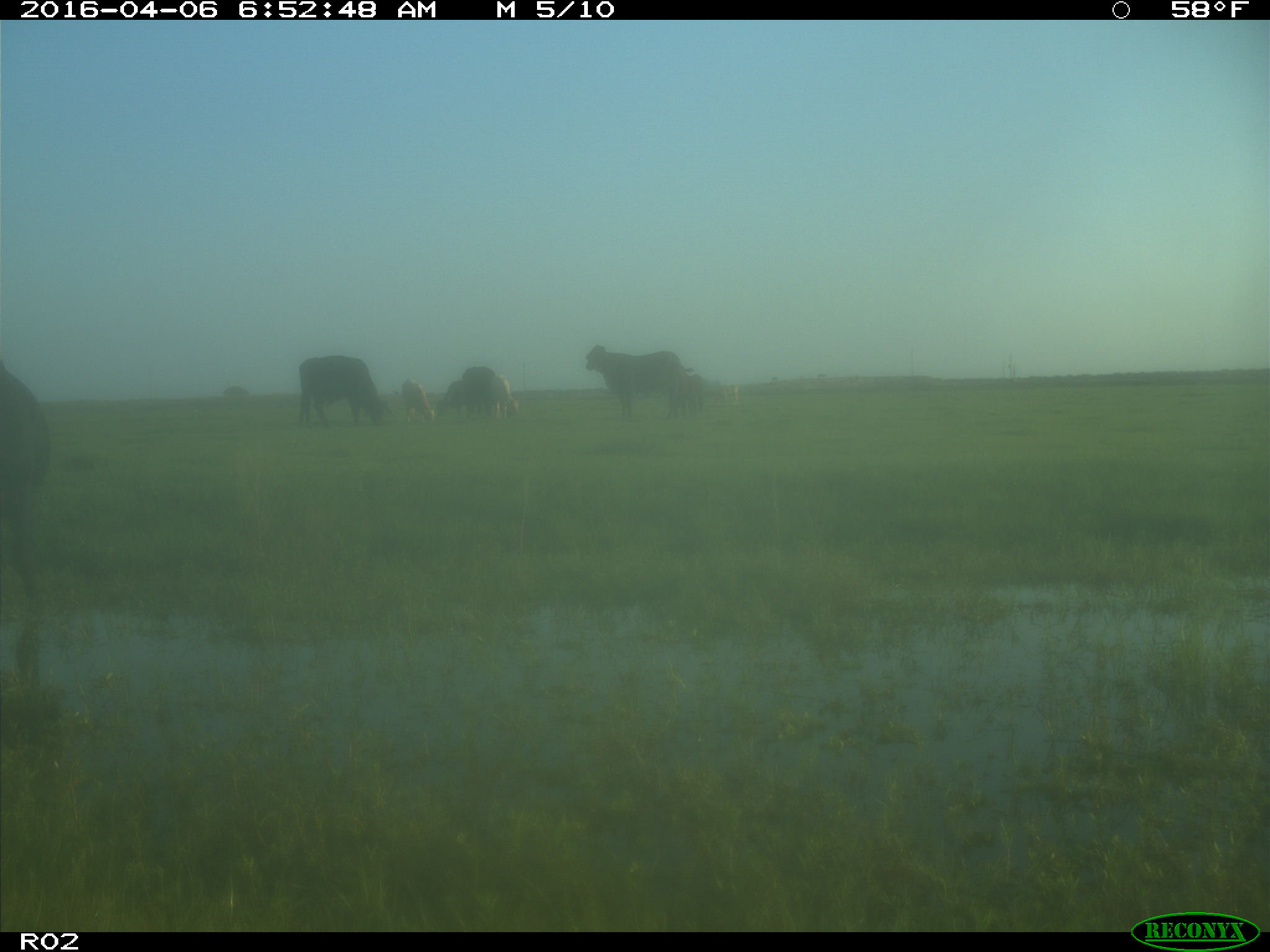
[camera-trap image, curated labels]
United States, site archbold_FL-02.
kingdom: Animalia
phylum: Chordata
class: Mammalia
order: Artiodactyla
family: Bovidae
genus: Bos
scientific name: Bos taurus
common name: domestic cow